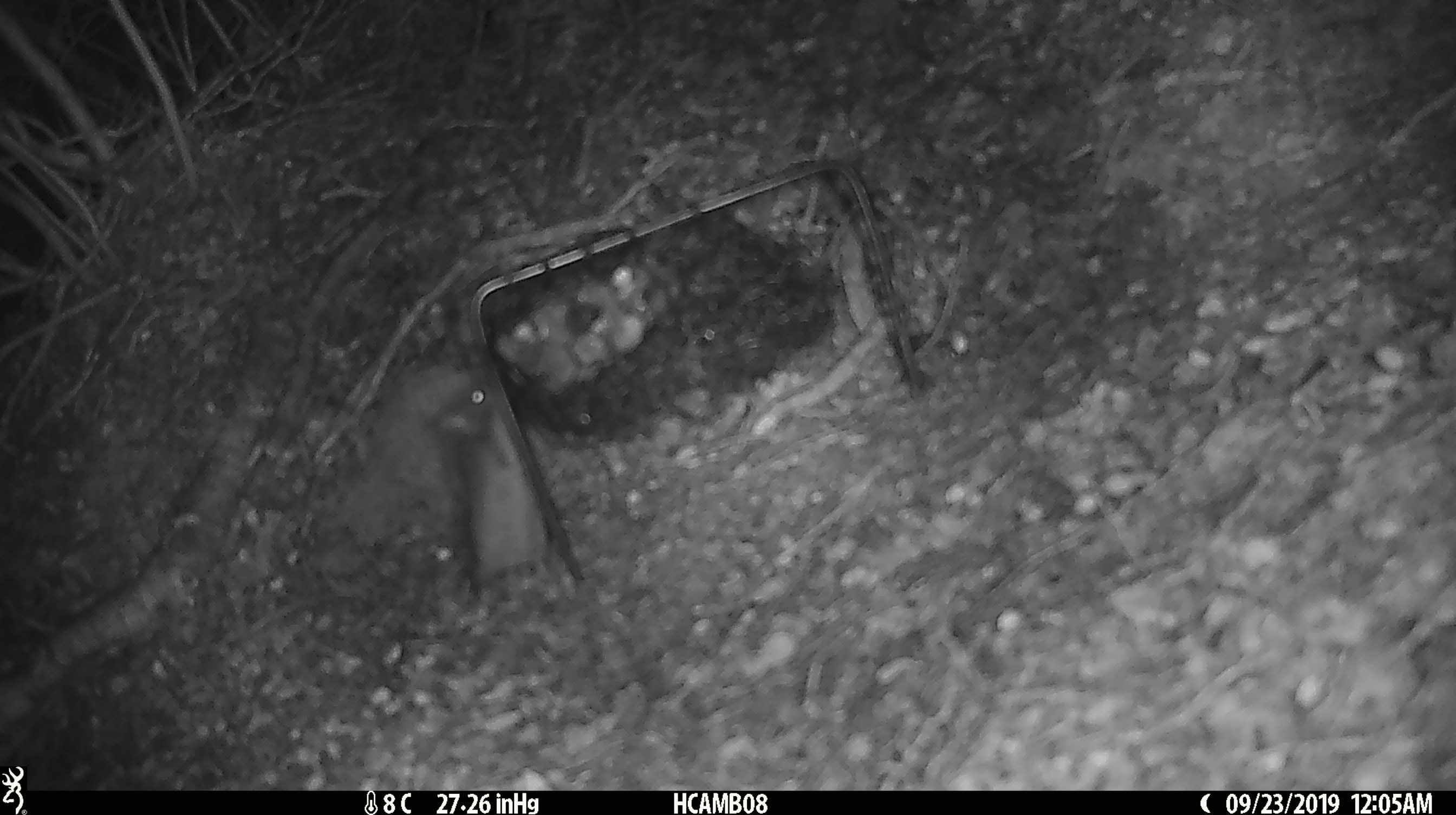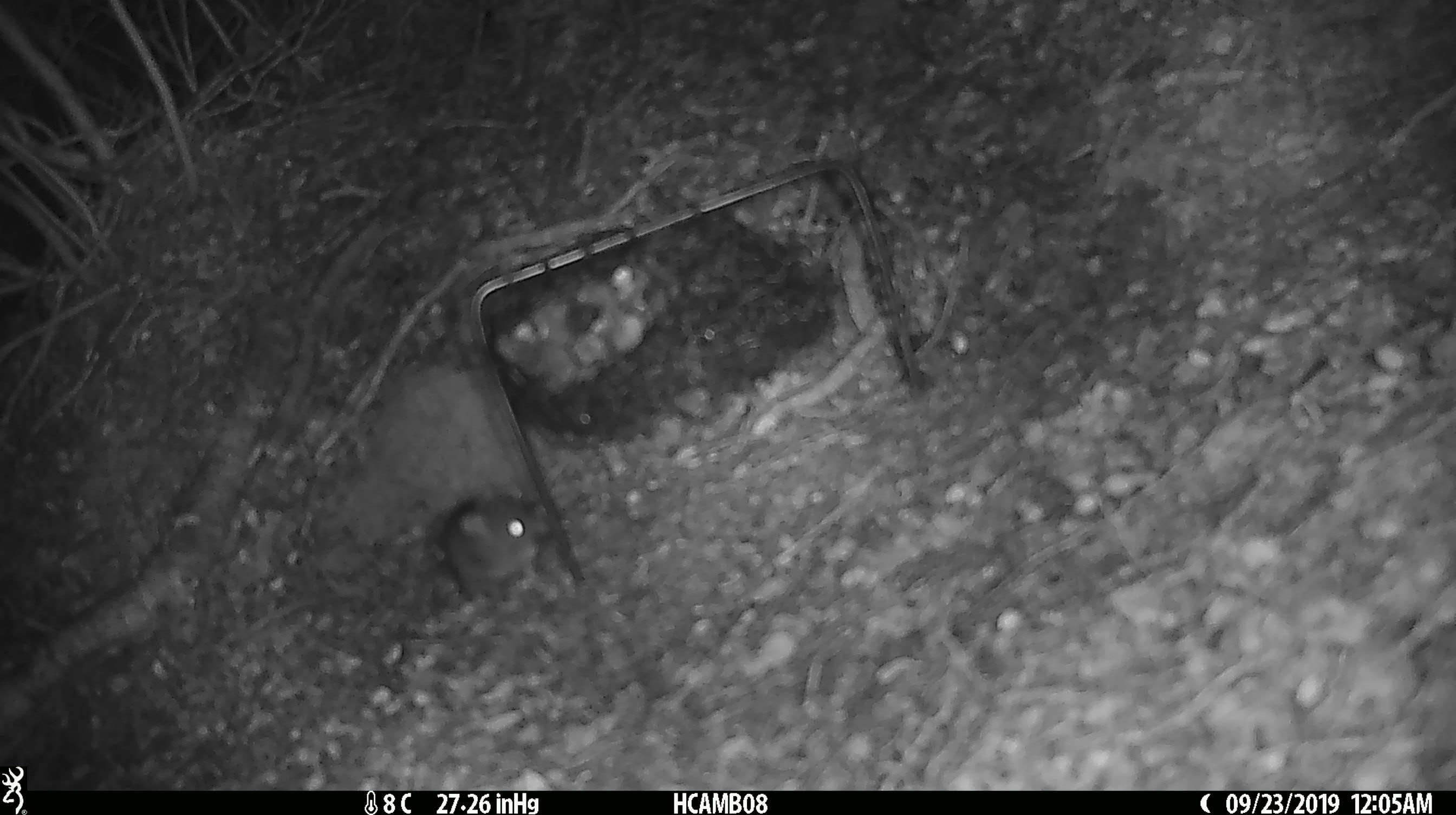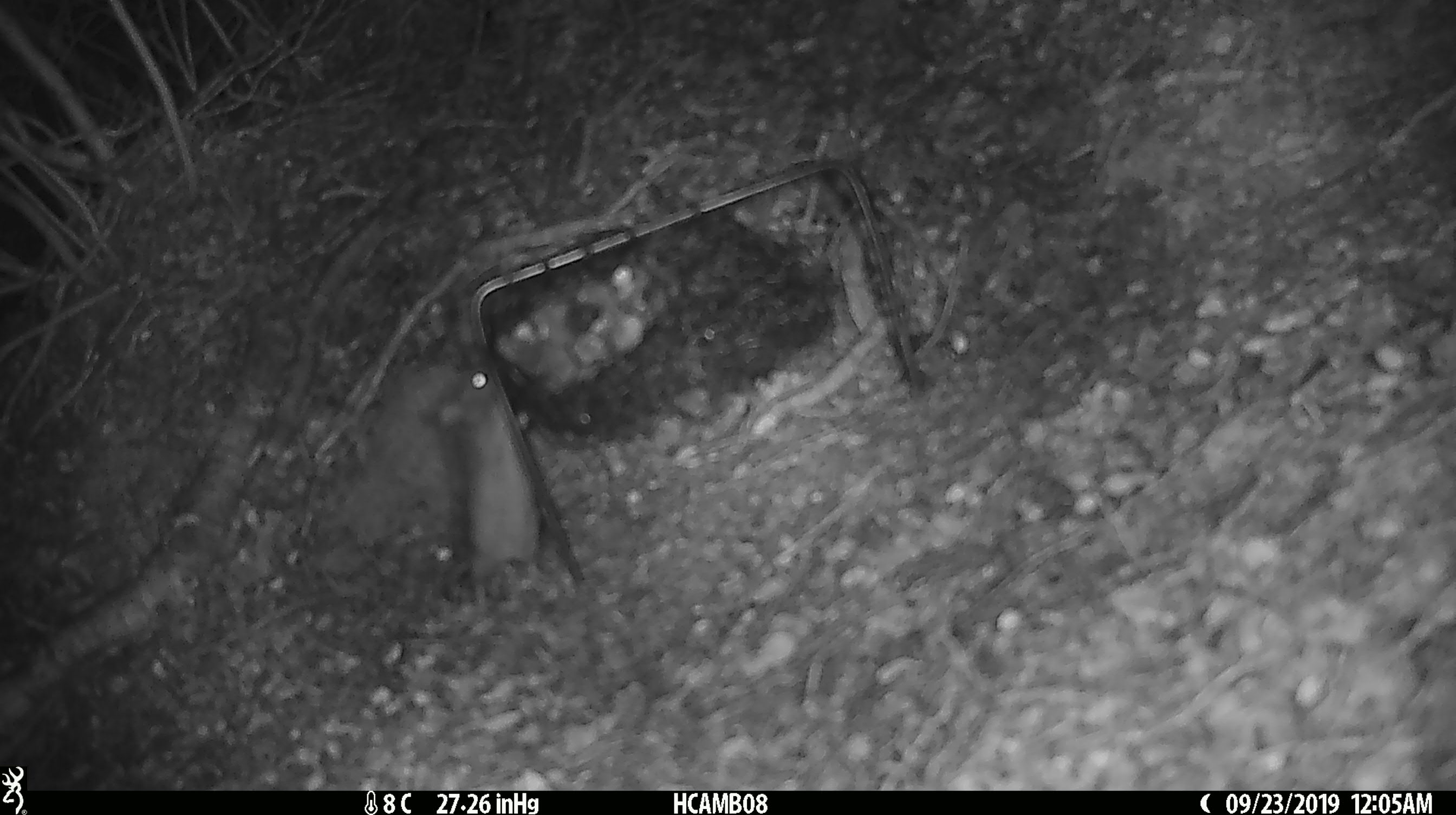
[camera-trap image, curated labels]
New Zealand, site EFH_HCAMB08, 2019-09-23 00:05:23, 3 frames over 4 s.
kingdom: Animalia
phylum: Chordata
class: Mammalia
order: Rodentia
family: Muridae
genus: Mus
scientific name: Mus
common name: mouse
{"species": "mouse (Mus)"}